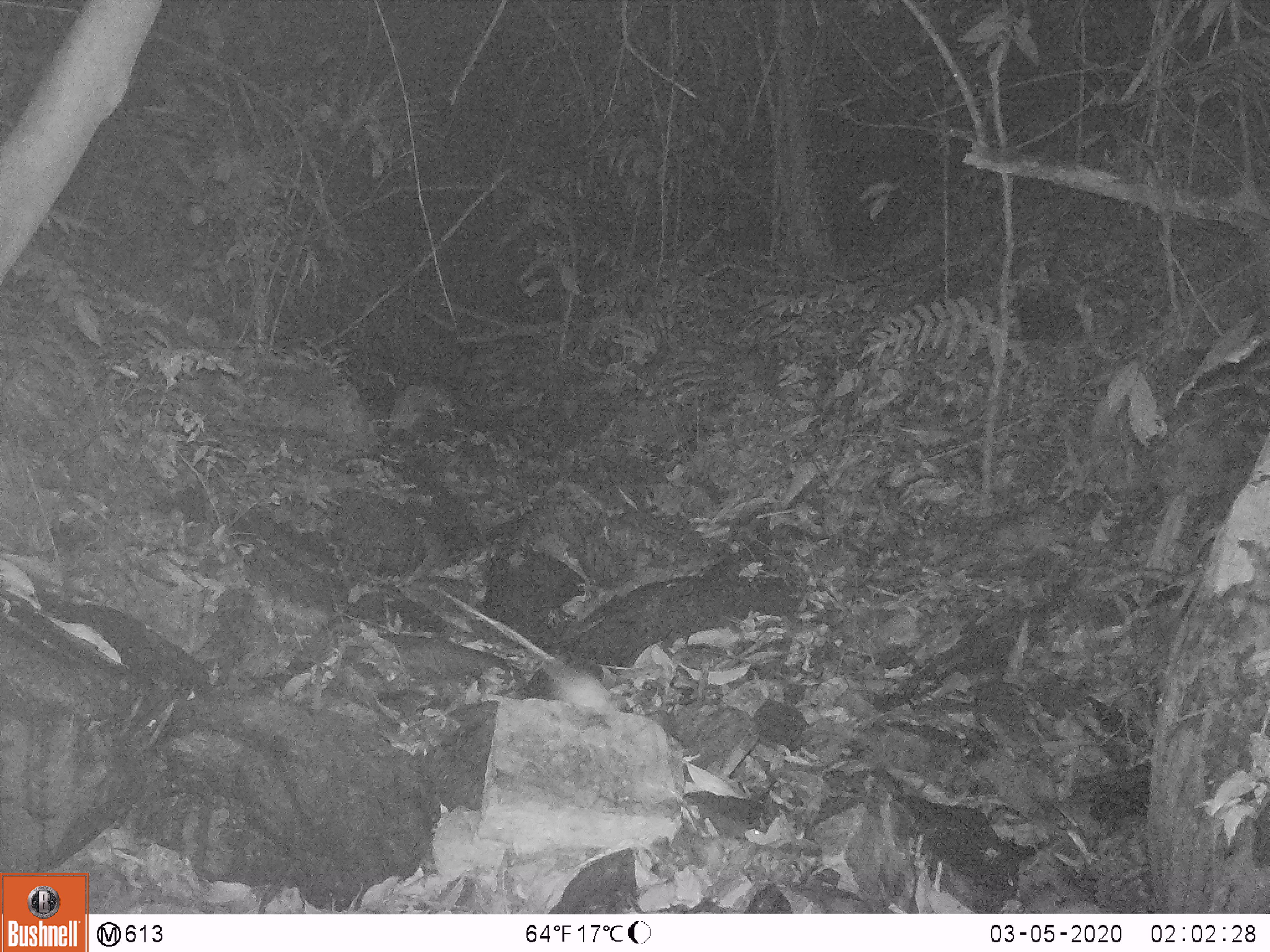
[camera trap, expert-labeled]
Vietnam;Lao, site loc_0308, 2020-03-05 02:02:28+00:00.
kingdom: Animalia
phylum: Chordata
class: Mammalia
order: Rodentia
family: Muridae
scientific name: Muridae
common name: old-world mice and rats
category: unidentified murid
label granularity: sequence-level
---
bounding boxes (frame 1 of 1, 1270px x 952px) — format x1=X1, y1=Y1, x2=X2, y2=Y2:
unidentified murid: x1=540, y1=662, x2=615, y2=713